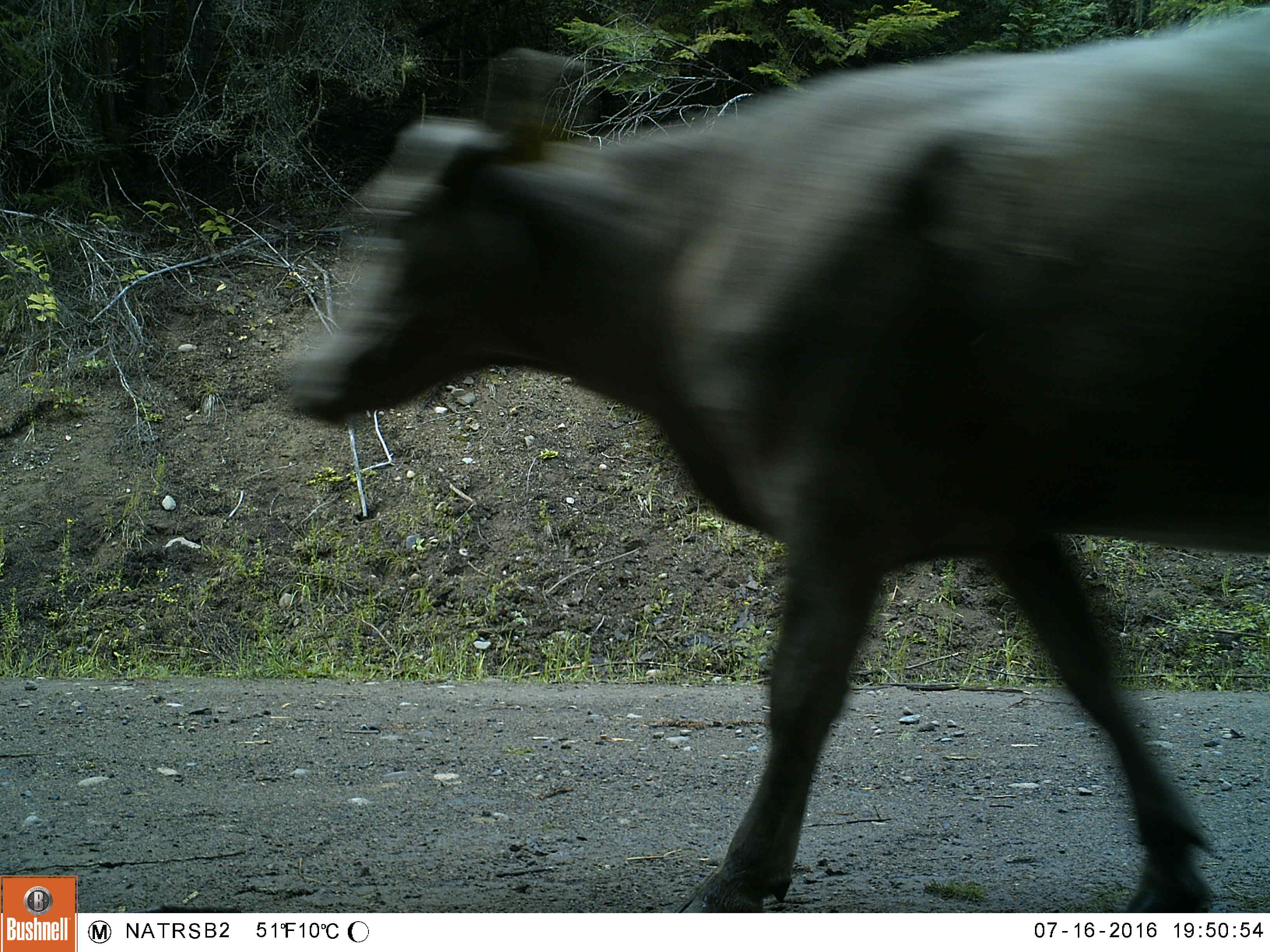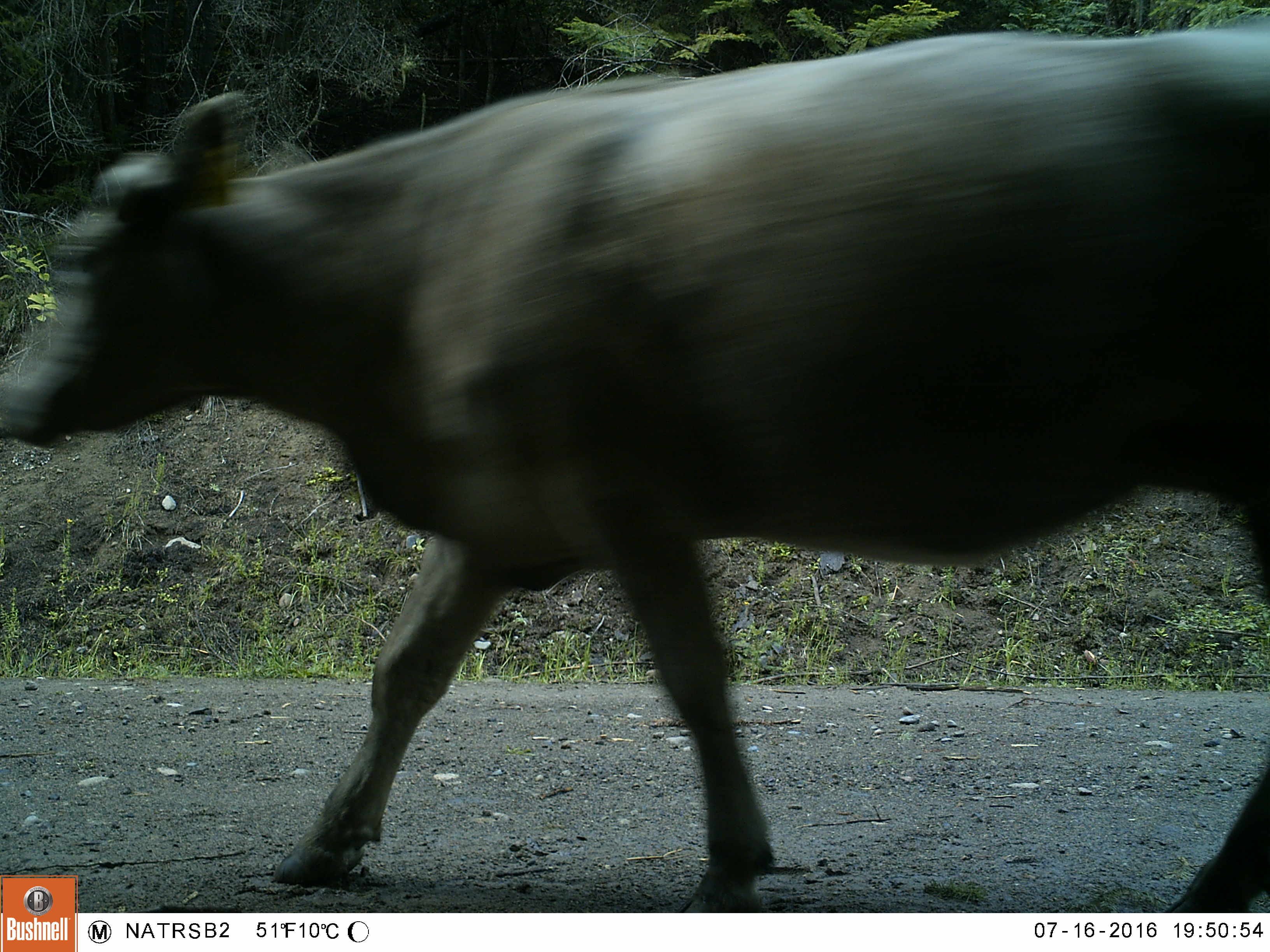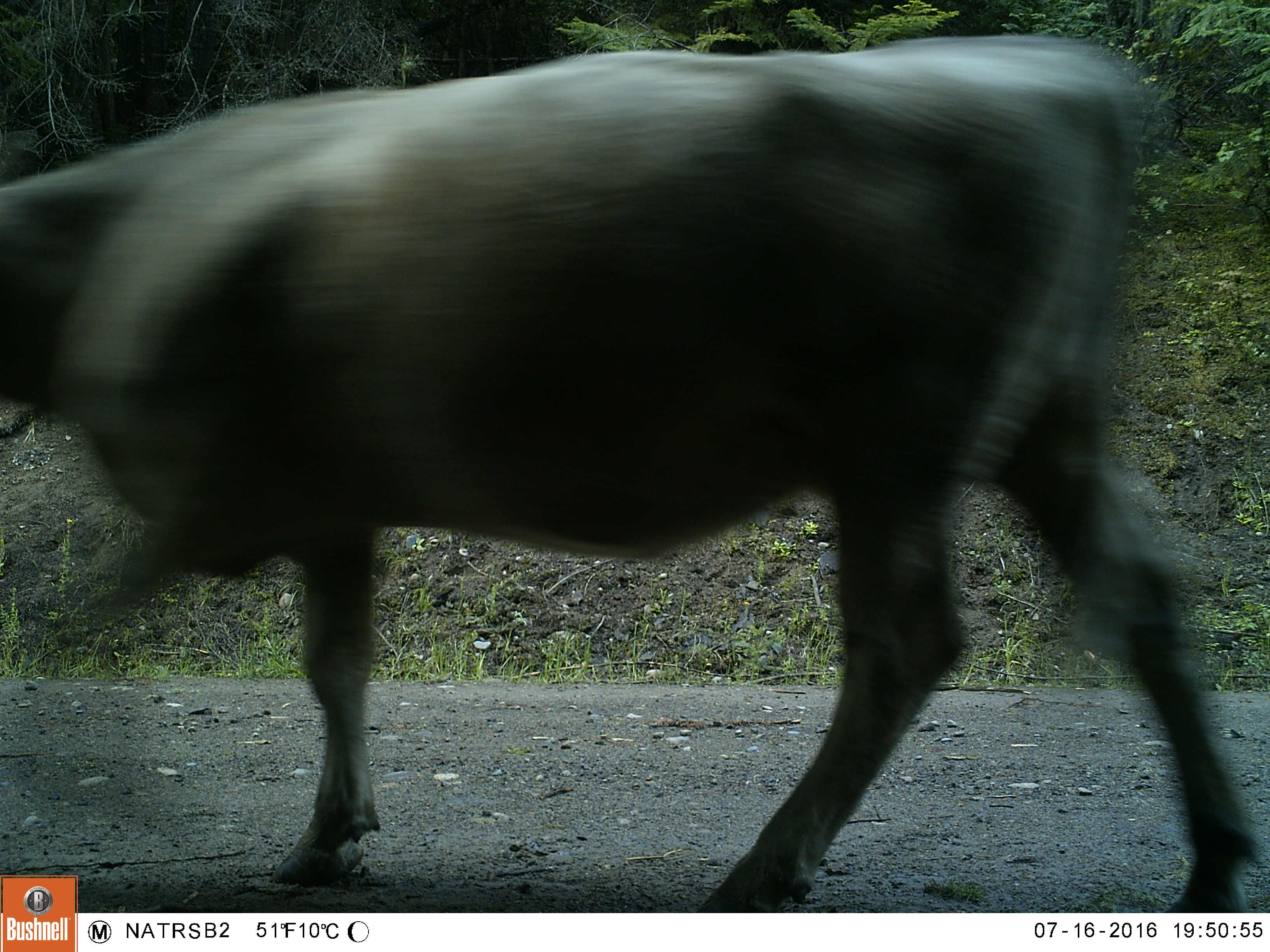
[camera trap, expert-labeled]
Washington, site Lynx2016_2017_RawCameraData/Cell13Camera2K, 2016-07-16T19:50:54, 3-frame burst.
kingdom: Animalia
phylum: Chordata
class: Mammalia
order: Artiodactyla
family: Bovidae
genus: Bos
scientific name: Bos taurus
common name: domestic cattle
Domestic cattle (Bos taurus). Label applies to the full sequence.